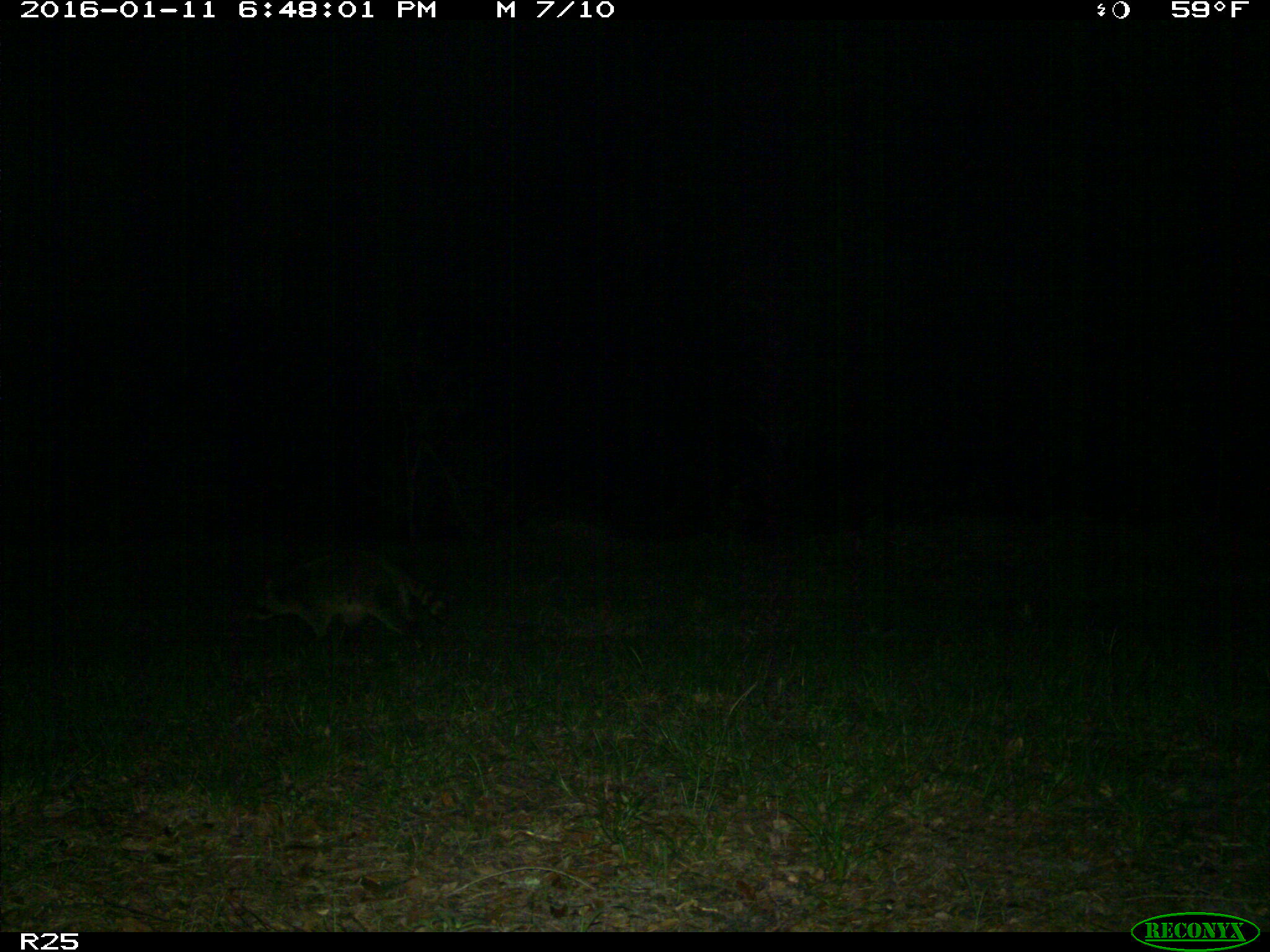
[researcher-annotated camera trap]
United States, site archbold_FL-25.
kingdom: Animalia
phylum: Chordata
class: Mammalia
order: Carnivora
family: Procyonidae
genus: Procyon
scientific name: Procyon lotor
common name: common raccoon